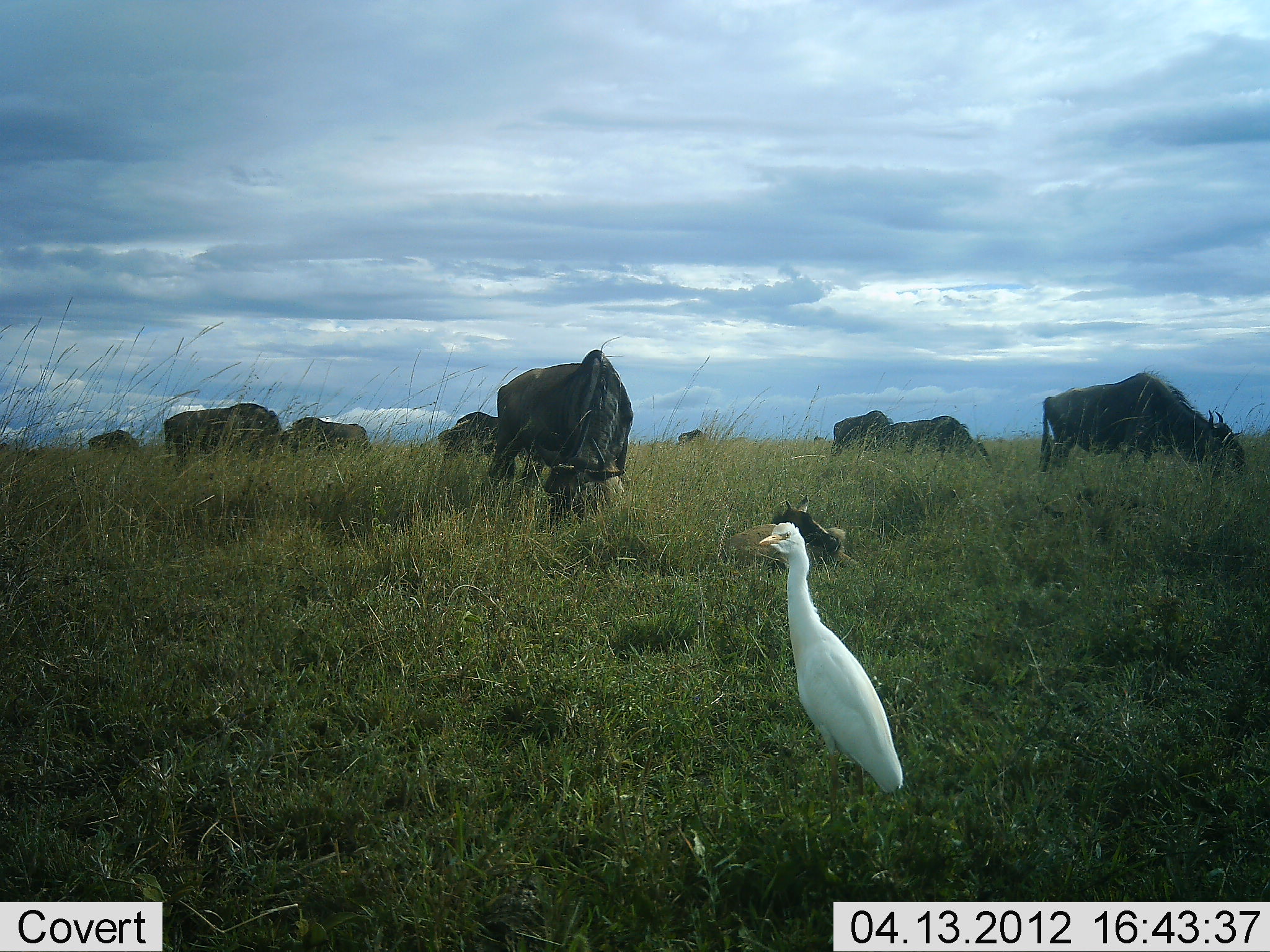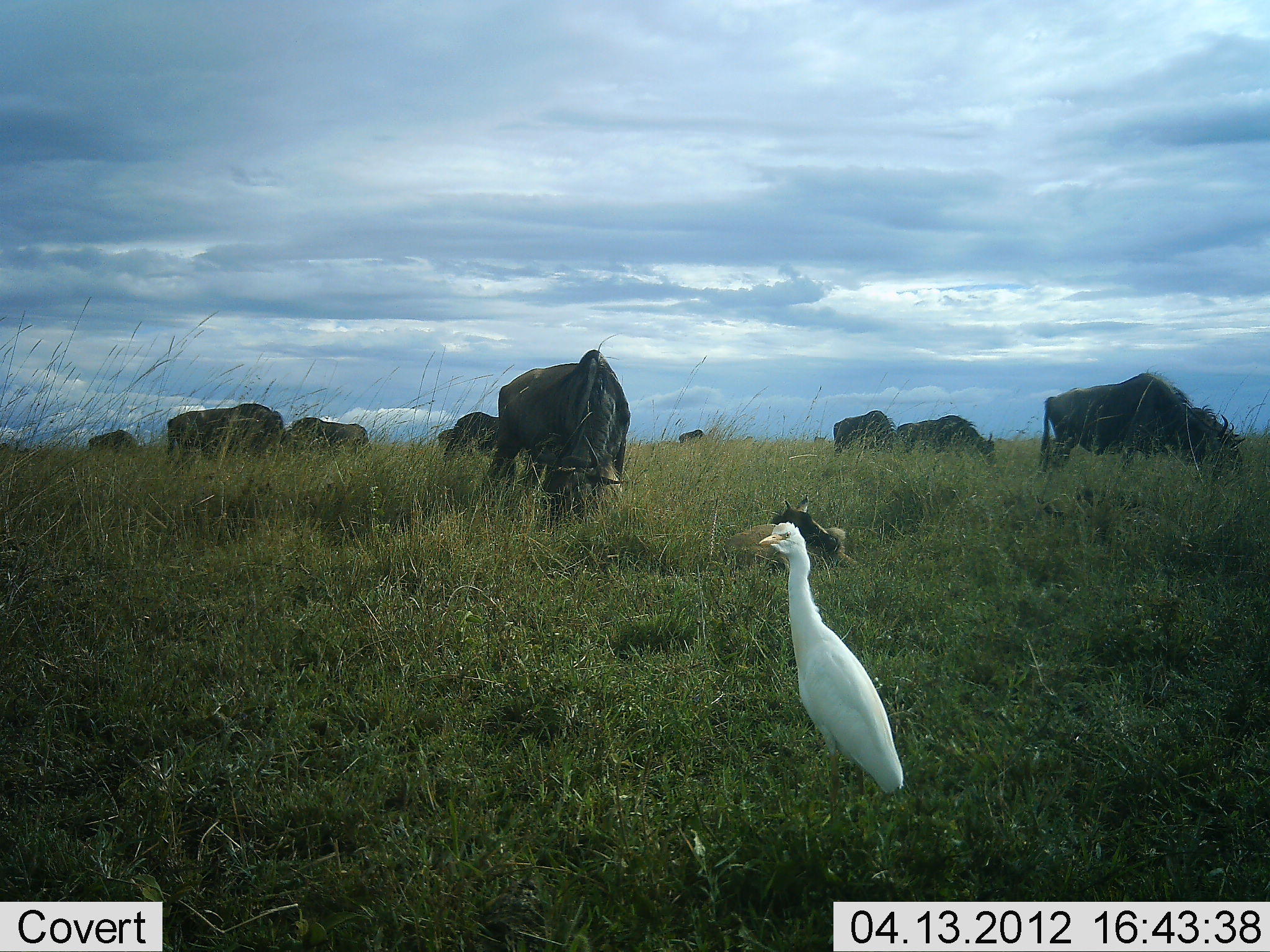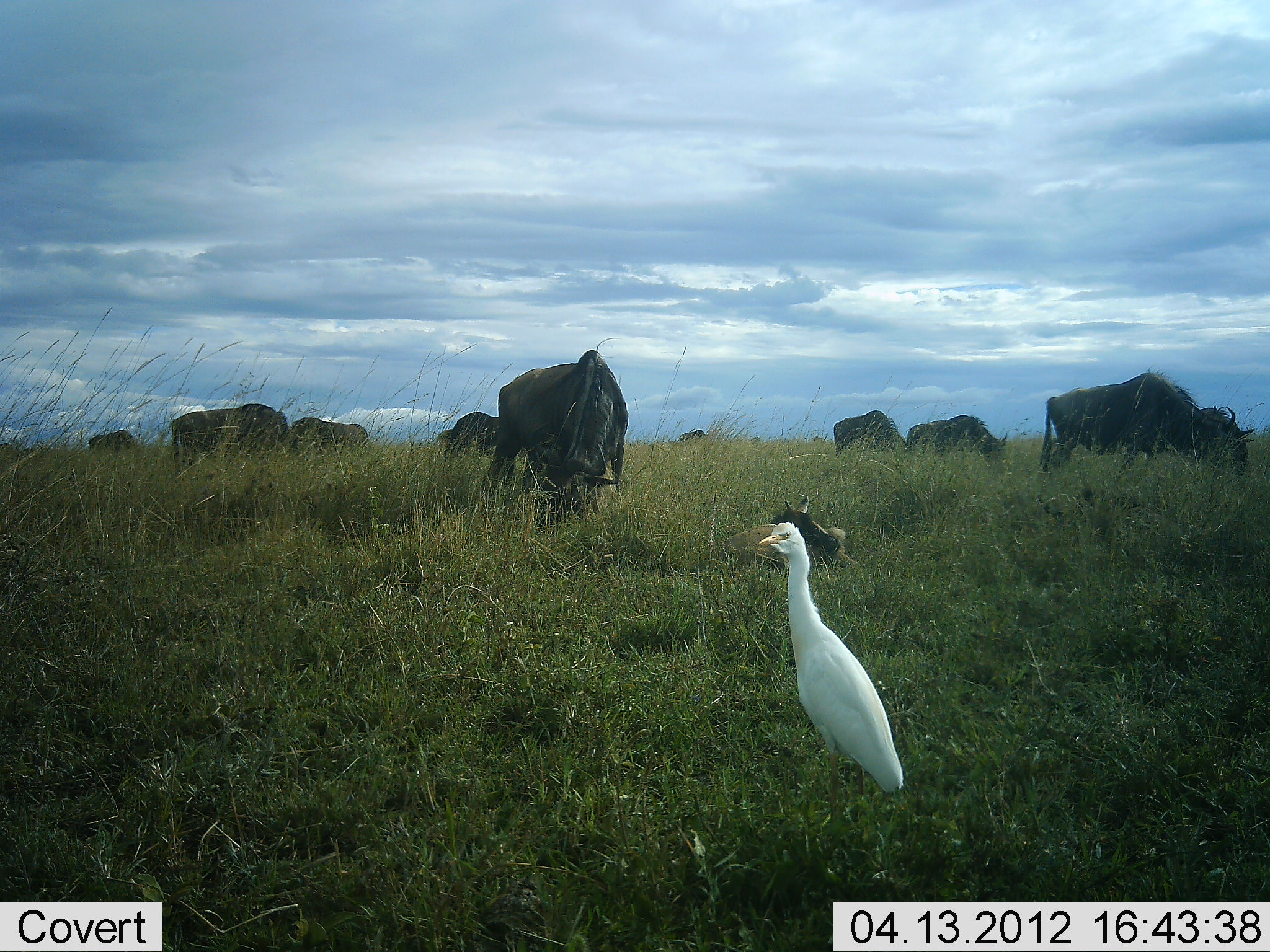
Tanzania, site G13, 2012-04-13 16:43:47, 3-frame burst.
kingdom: Animalia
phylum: Chordata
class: Aves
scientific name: Aves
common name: bird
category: otherbird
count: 1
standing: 100%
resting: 0%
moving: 0%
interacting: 0%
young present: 0%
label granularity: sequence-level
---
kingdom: Animalia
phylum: Chordata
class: Mammalia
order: Artiodactyla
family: Bovidae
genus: Connochaetes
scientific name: Connochaetes taurinus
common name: blue wildebeest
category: wildebeest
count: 10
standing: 40%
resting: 27%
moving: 0%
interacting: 0%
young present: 27%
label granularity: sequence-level